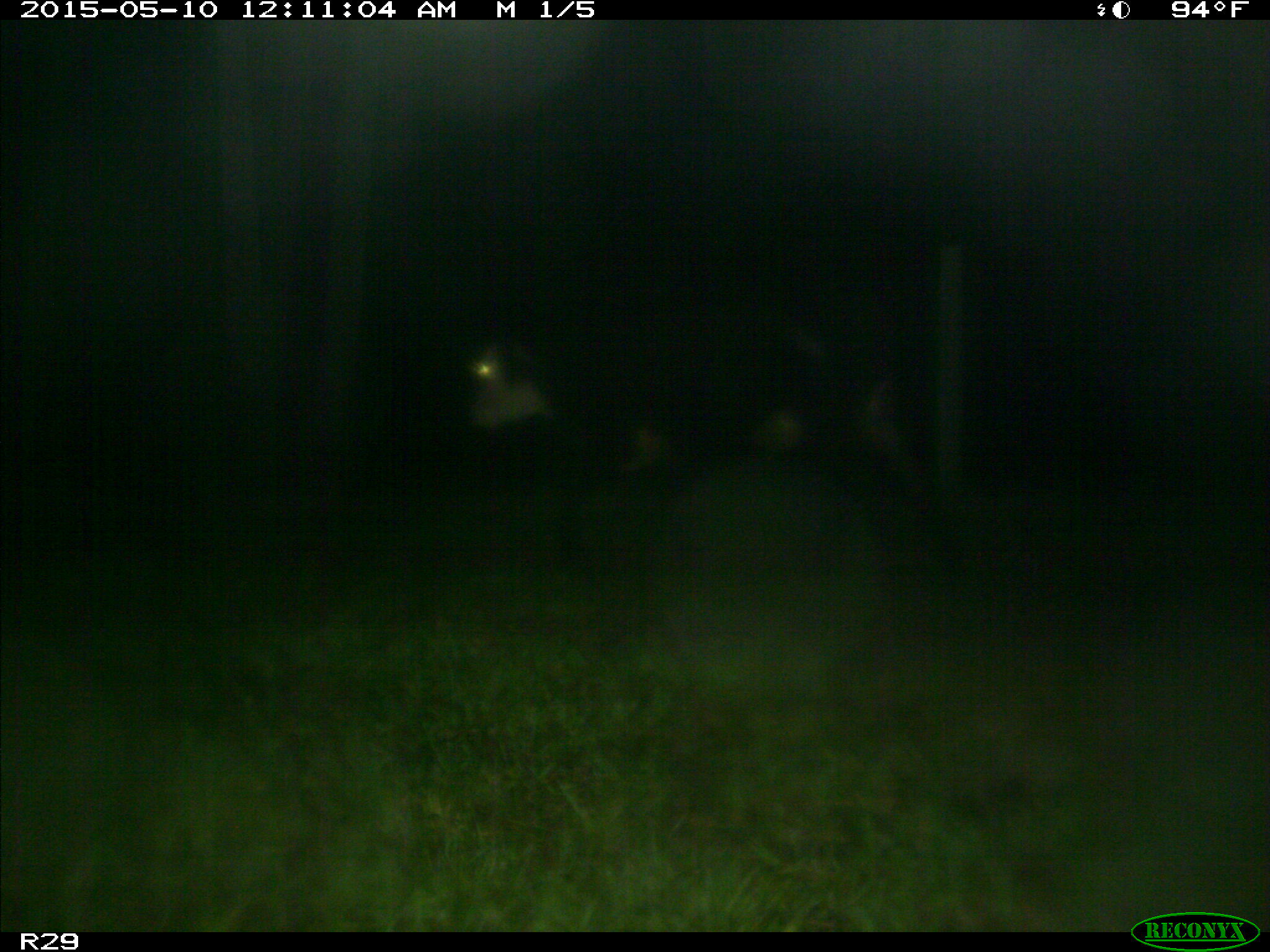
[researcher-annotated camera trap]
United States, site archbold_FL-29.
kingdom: Animalia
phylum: Chordata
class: Mammalia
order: Artiodactyla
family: Bovidae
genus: Bos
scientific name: Bos taurus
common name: domestic cow